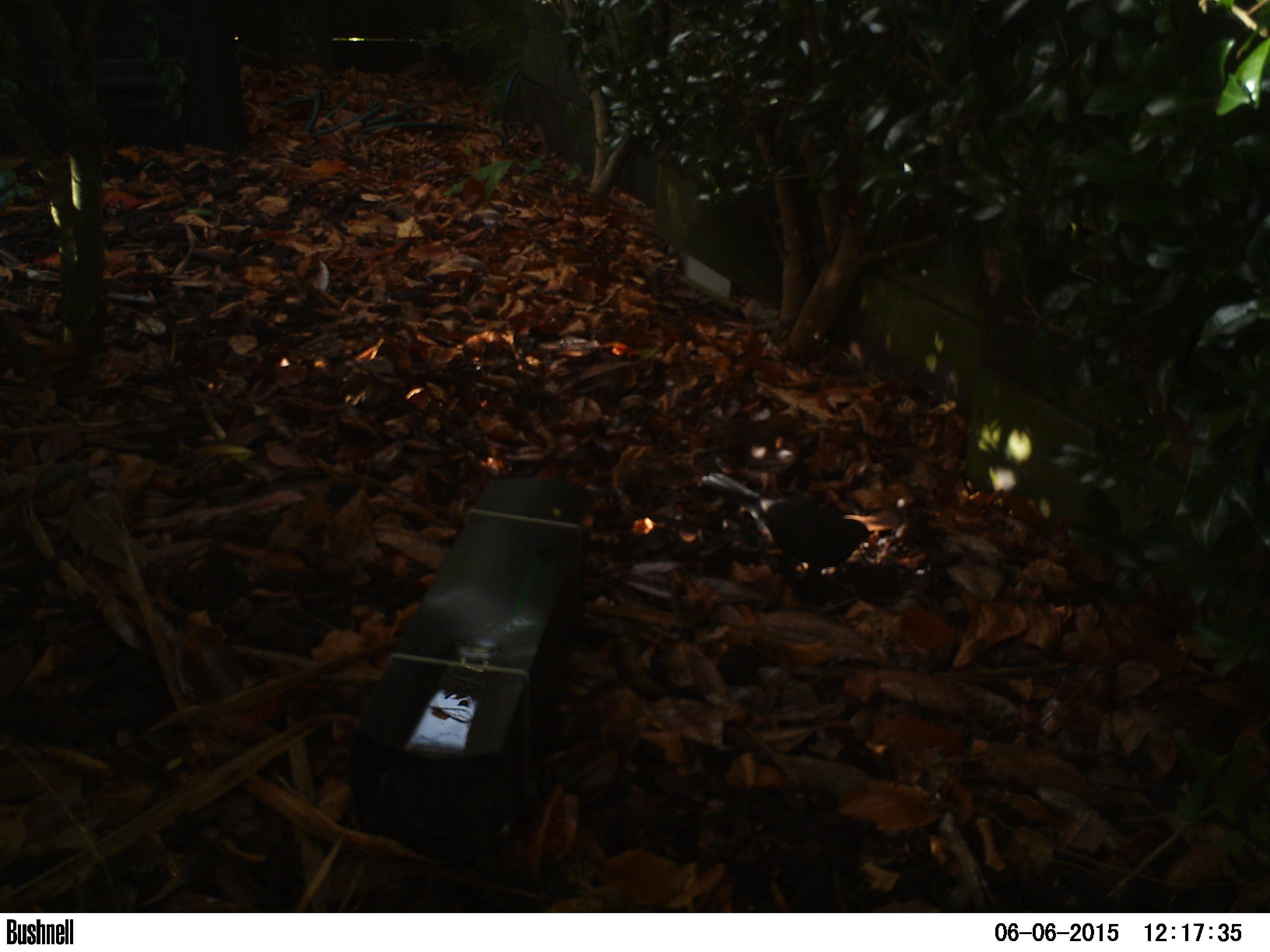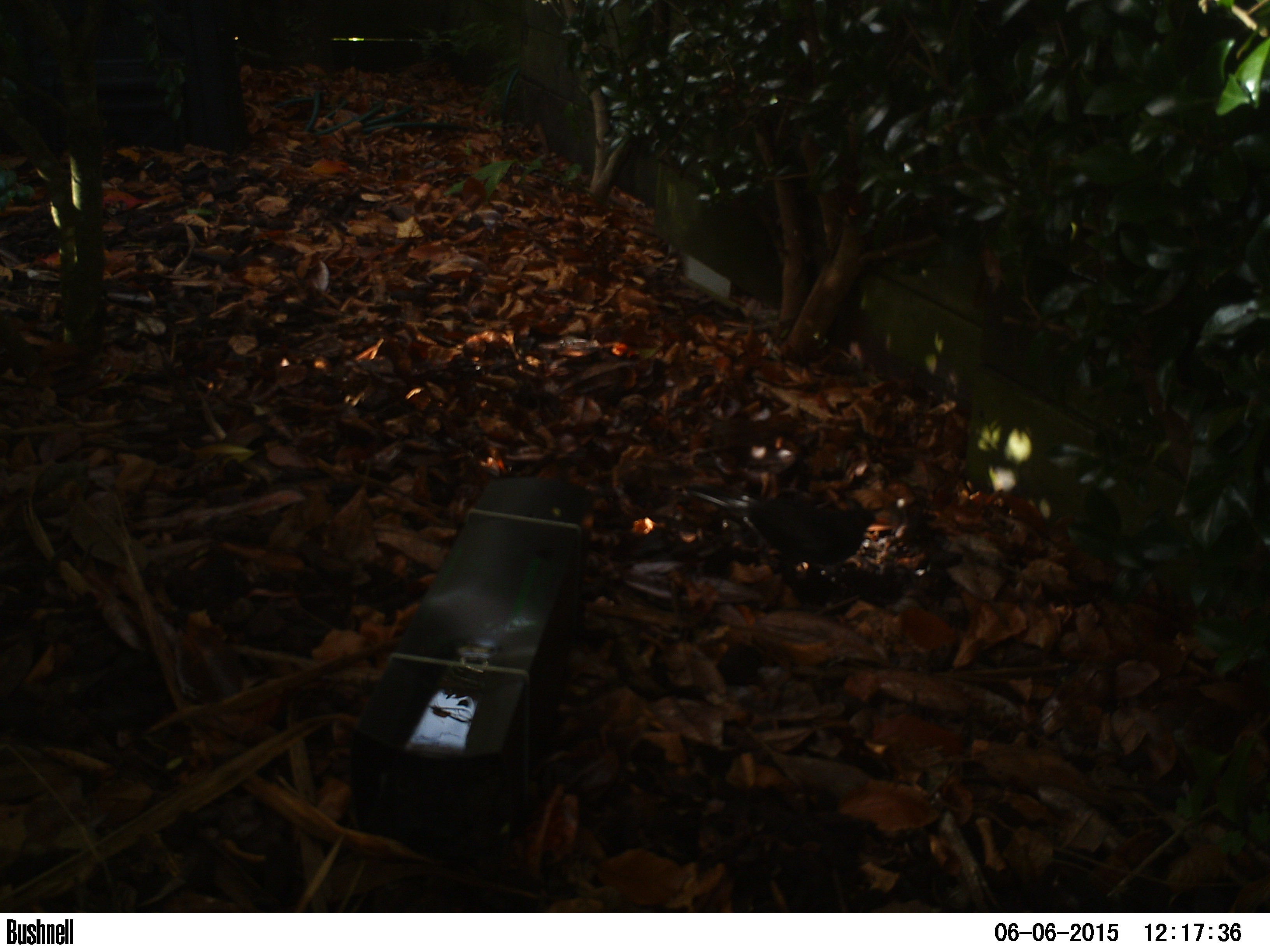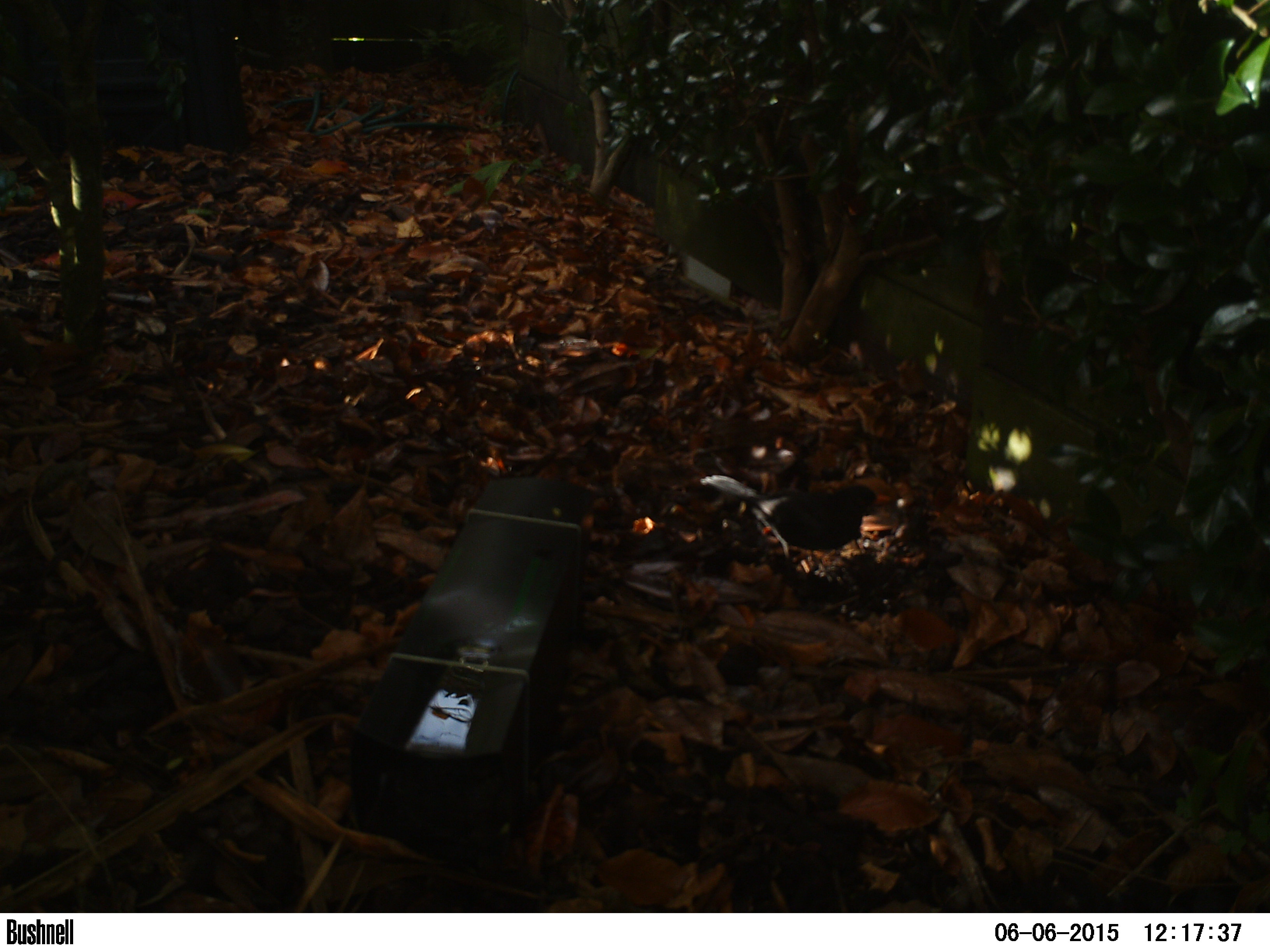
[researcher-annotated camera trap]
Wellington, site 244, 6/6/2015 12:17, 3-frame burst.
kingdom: Animalia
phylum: Chordata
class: Aves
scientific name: Aves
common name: bird